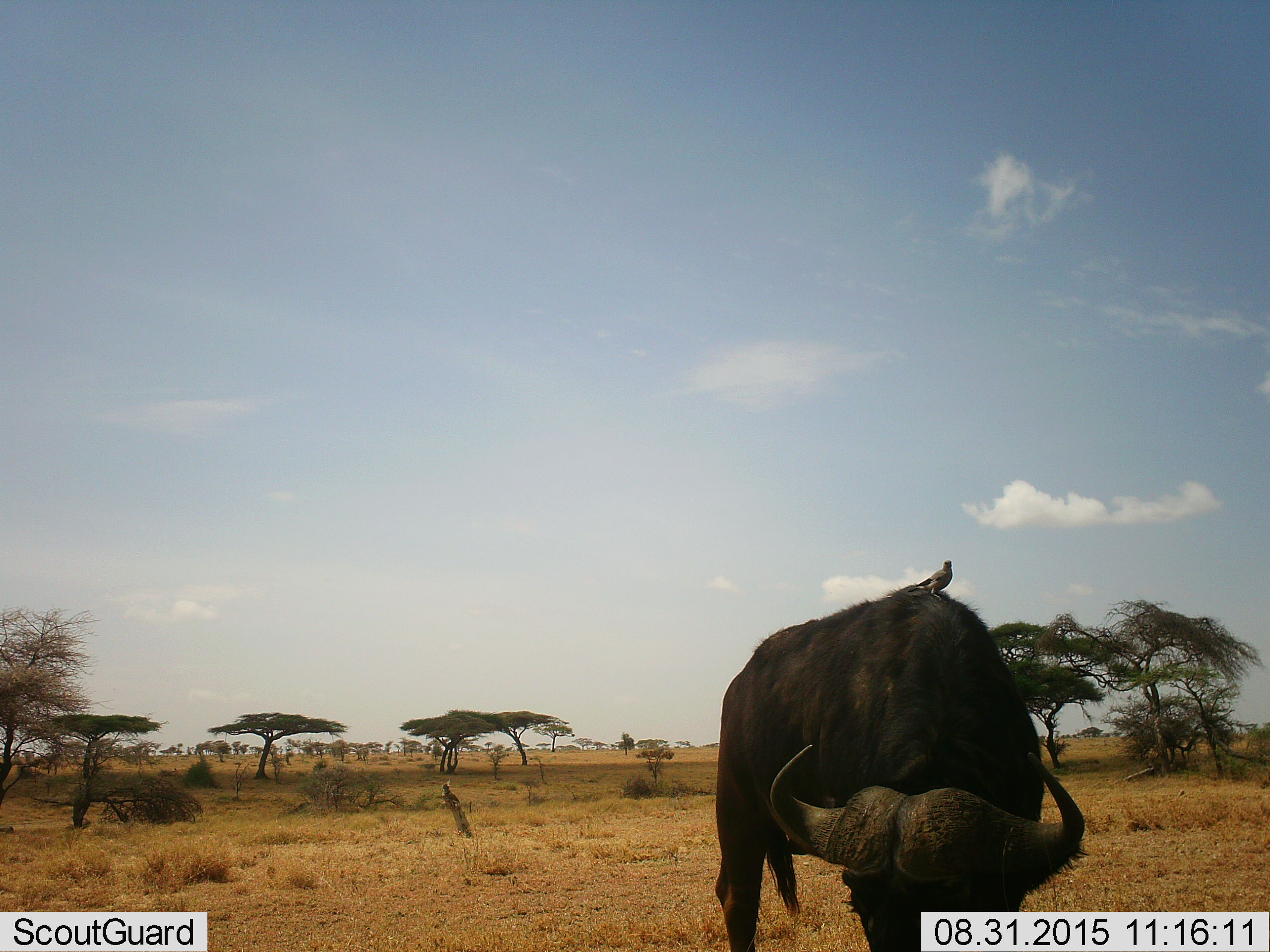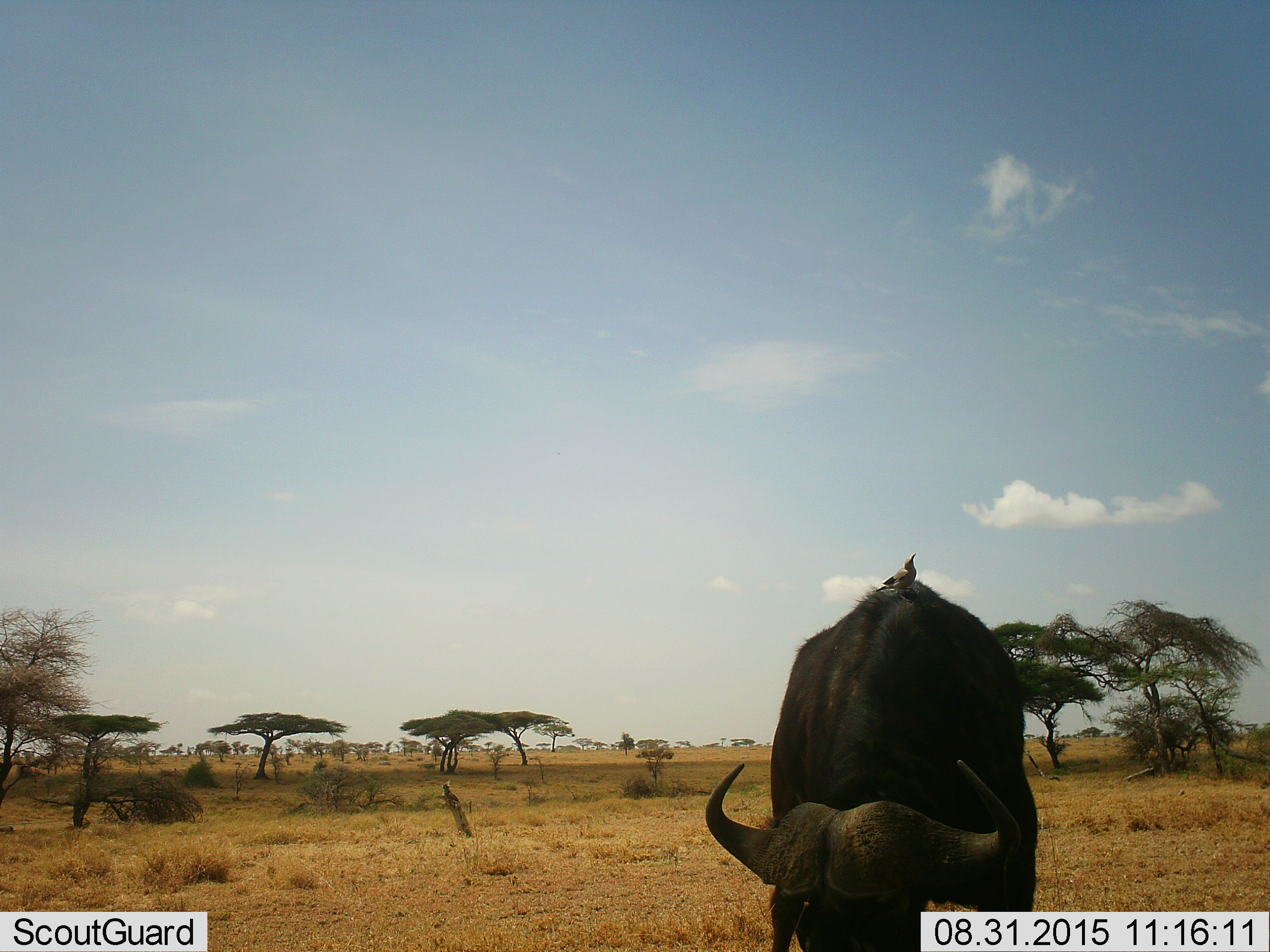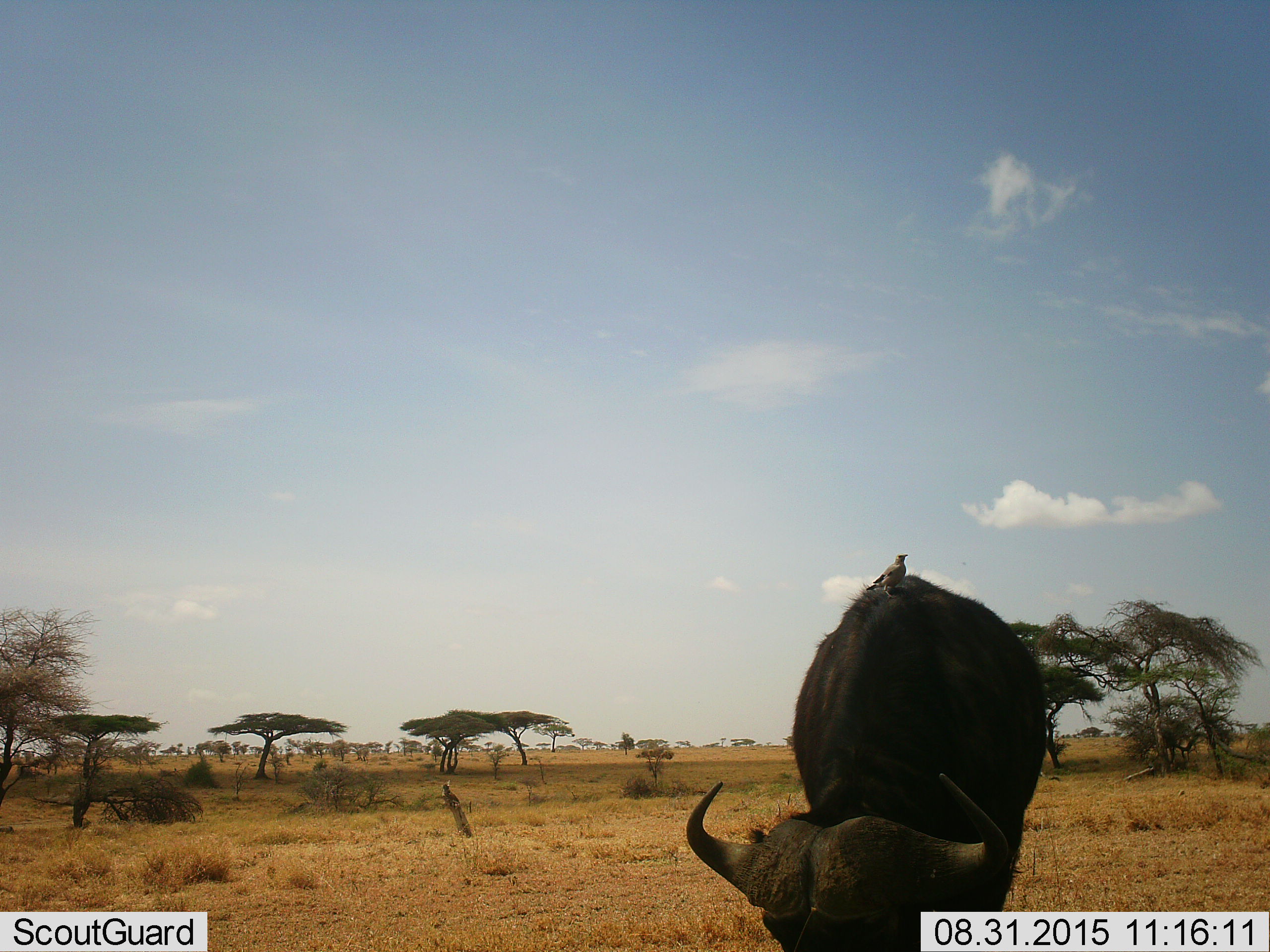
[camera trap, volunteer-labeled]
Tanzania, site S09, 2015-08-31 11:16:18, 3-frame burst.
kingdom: Animalia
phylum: Chordata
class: Mammalia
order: Artiodactyla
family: Bovidae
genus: Syncerus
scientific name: Syncerus caffer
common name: cape buffalo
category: buffalo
Buffalo (cape buffalo) (Syncerus caffer), count 1. Behavior (volunteer vote fractions): standing 62%, resting 0%, moving 12%, interacting 0%. Young present (vote fraction): 0%. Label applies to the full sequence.